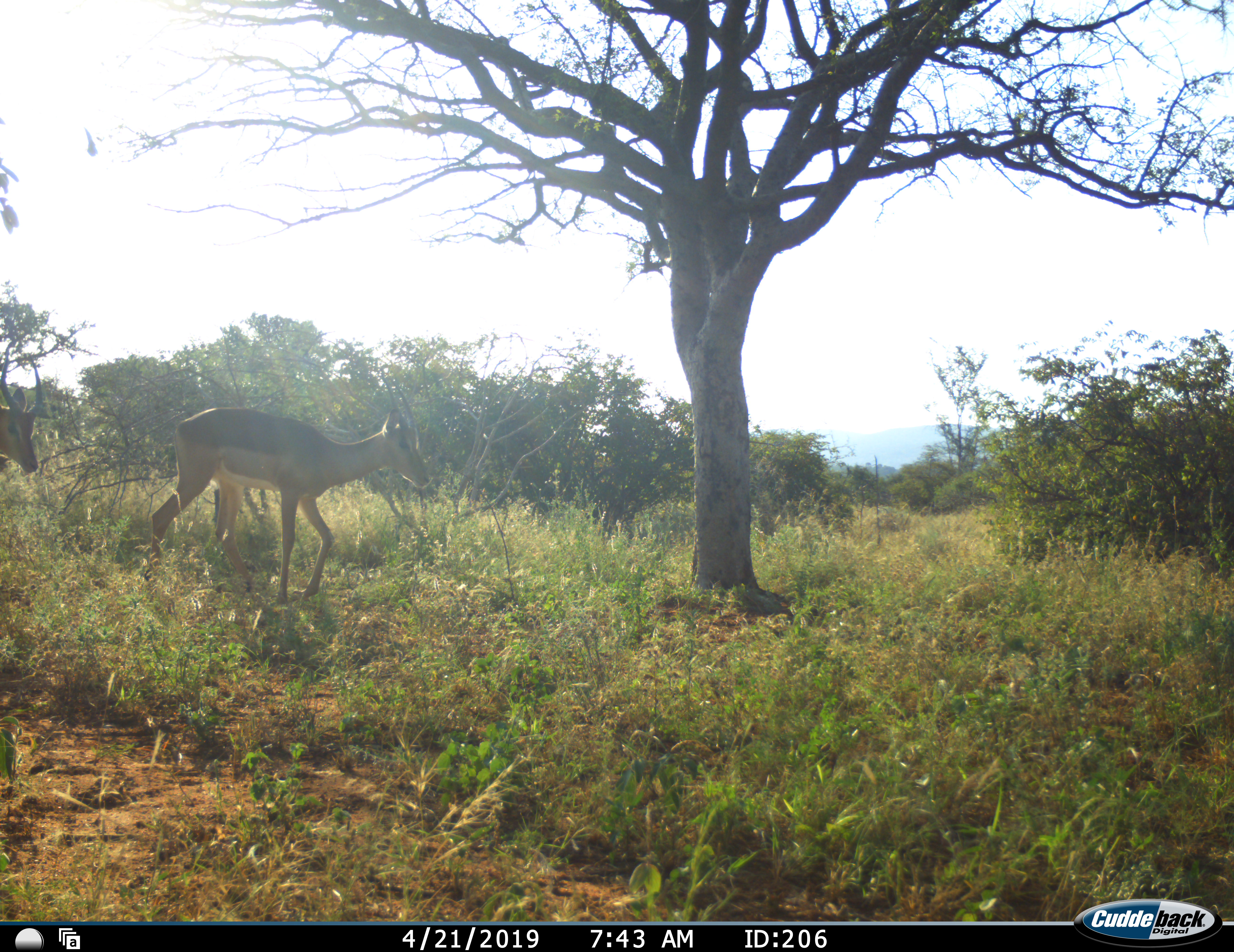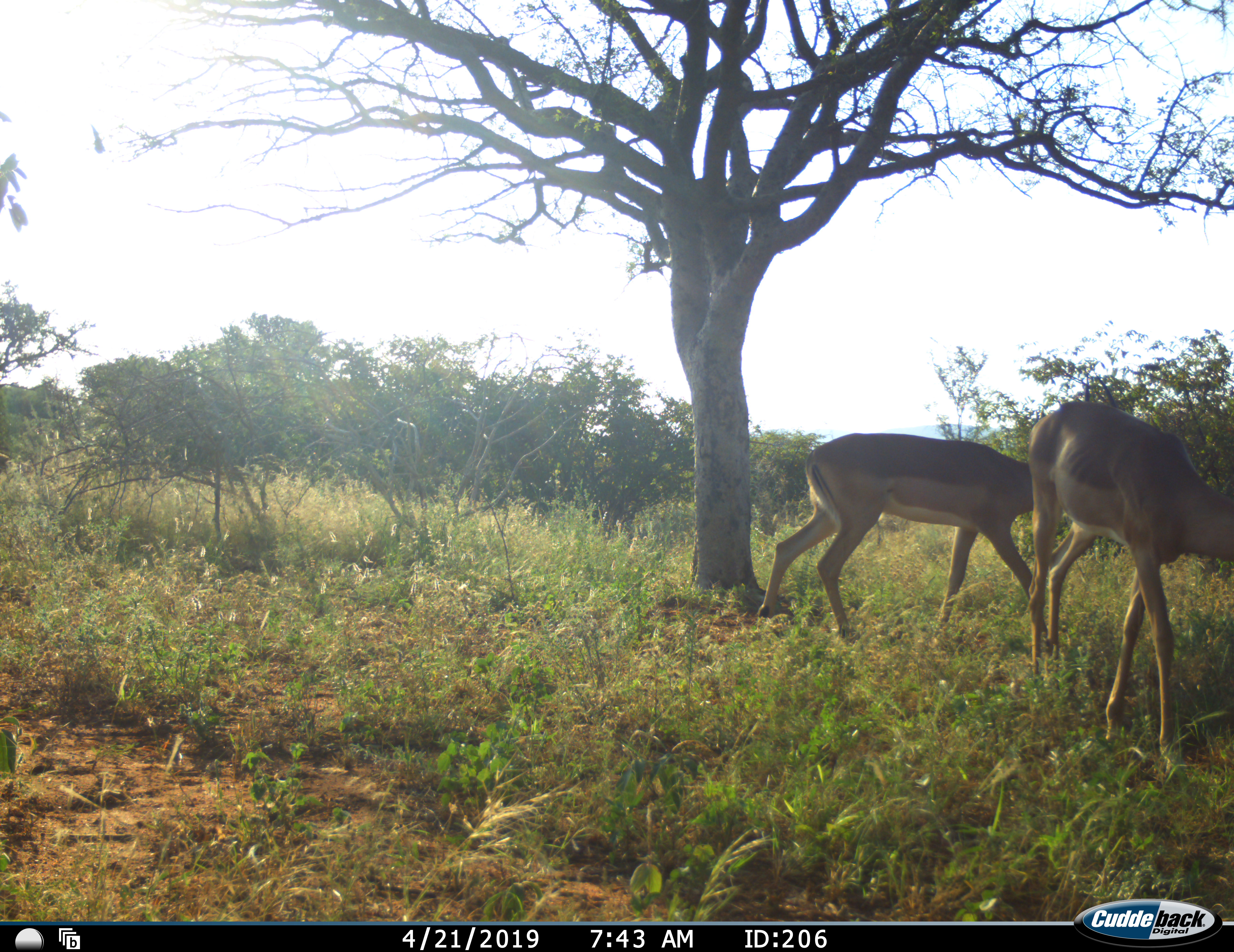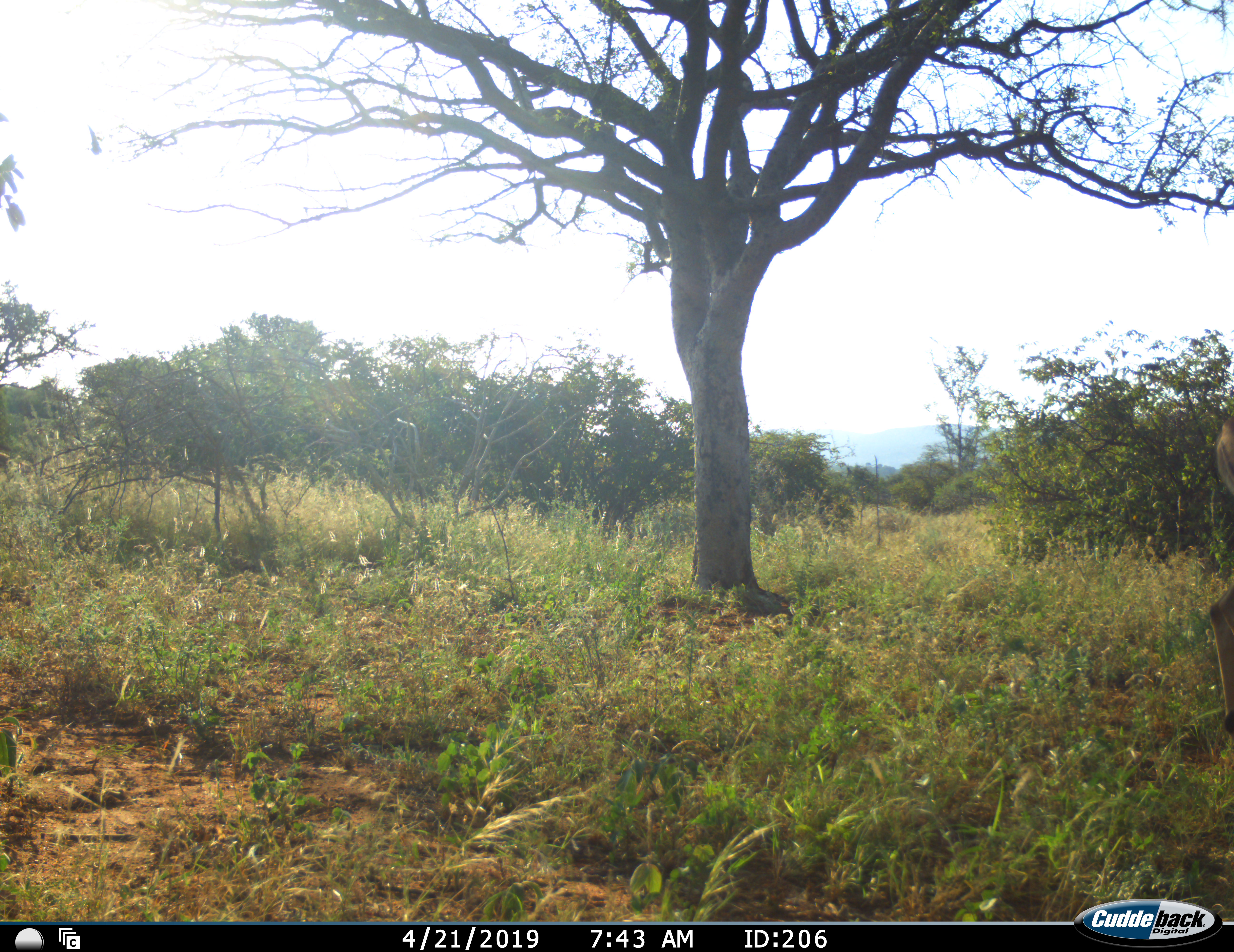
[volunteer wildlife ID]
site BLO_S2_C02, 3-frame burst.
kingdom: Animalia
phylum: Chordata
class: Mammalia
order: Artiodactyla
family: Bovidae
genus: Aepyceros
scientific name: Aepyceros melampus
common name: impala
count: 2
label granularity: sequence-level